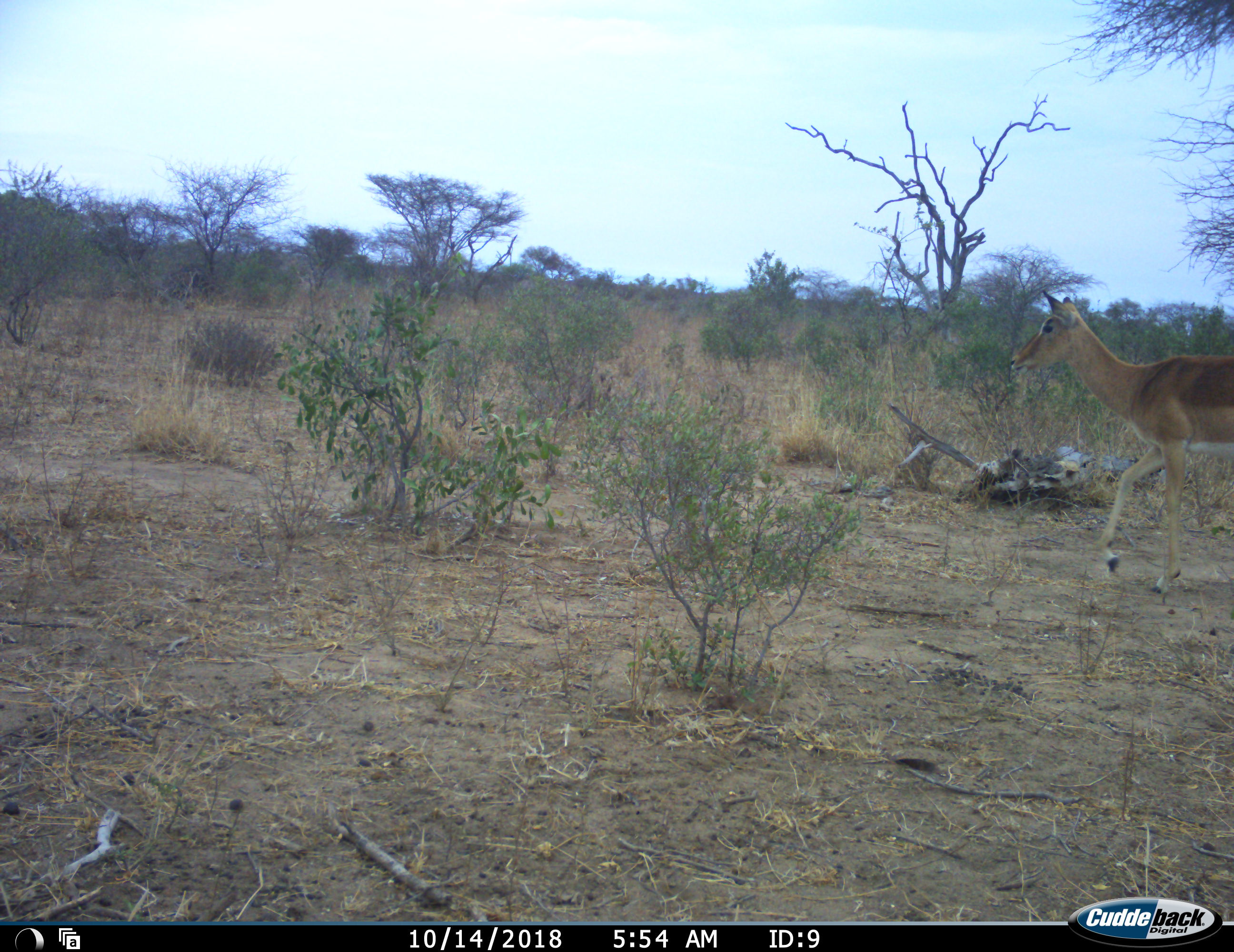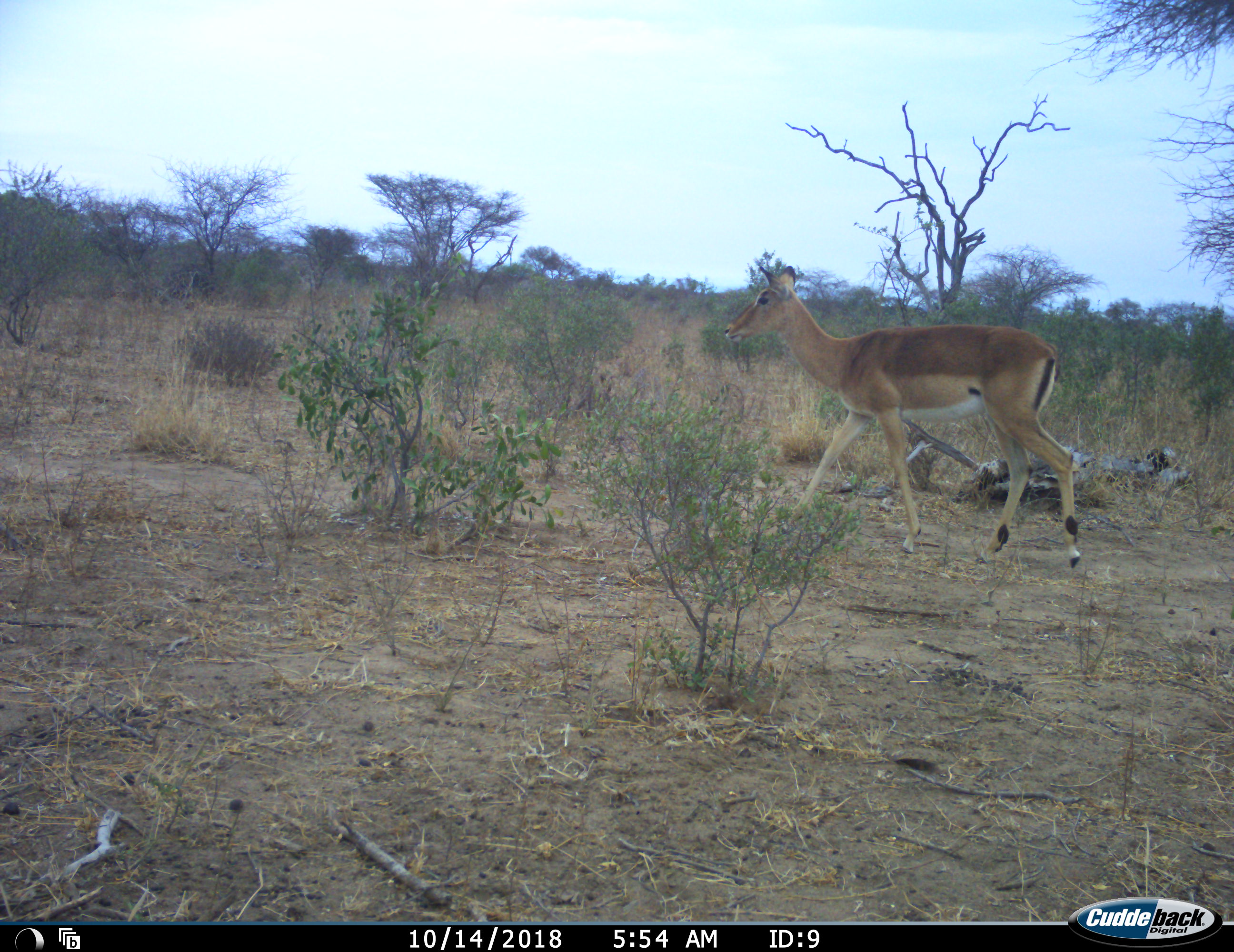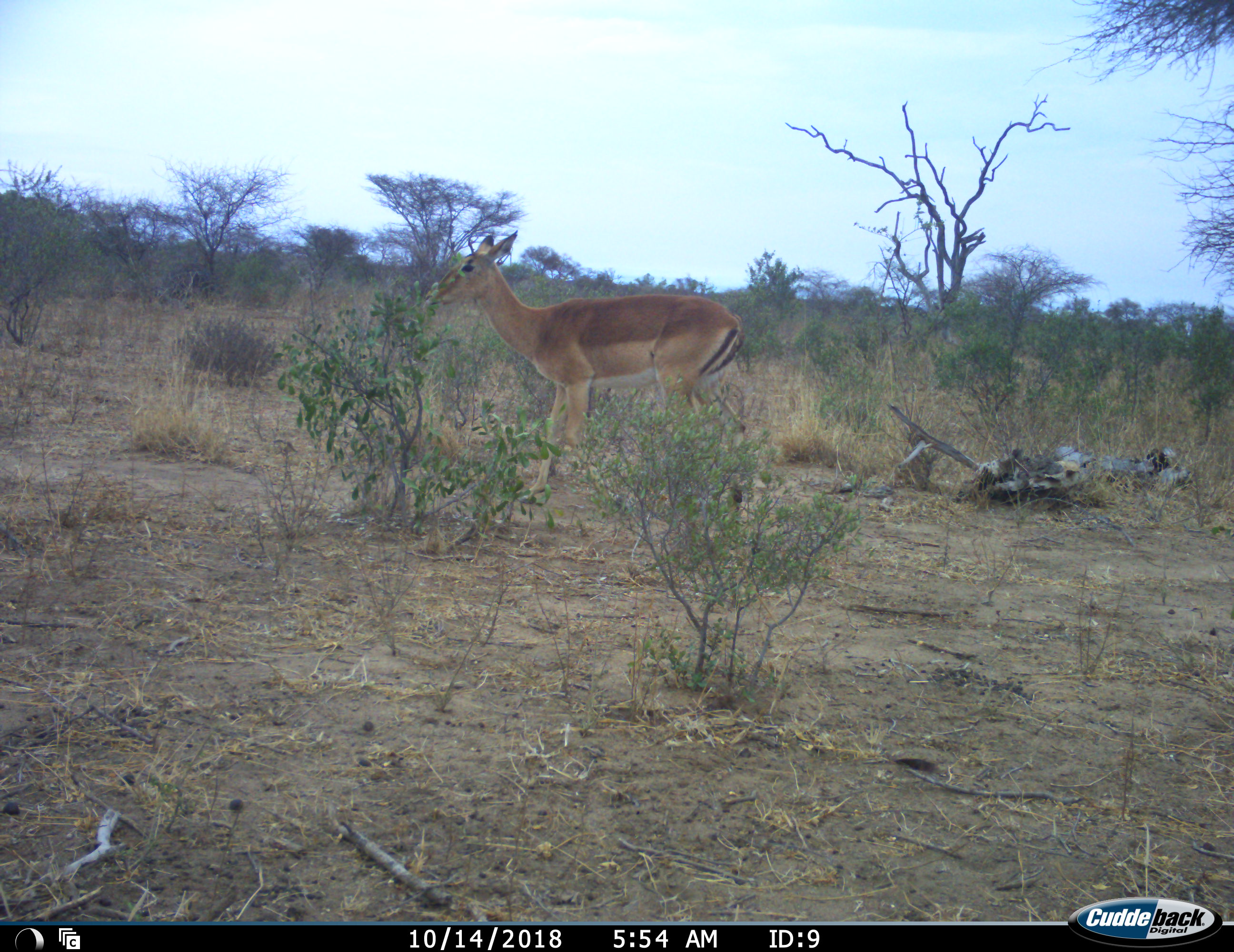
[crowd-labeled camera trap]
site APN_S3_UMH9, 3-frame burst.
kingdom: Animalia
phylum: Chordata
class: Mammalia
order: Artiodactyla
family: Bovidae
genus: Aepyceros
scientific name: Aepyceros melampus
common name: impala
Impala (Aepyceros melampus), count 1. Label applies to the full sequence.